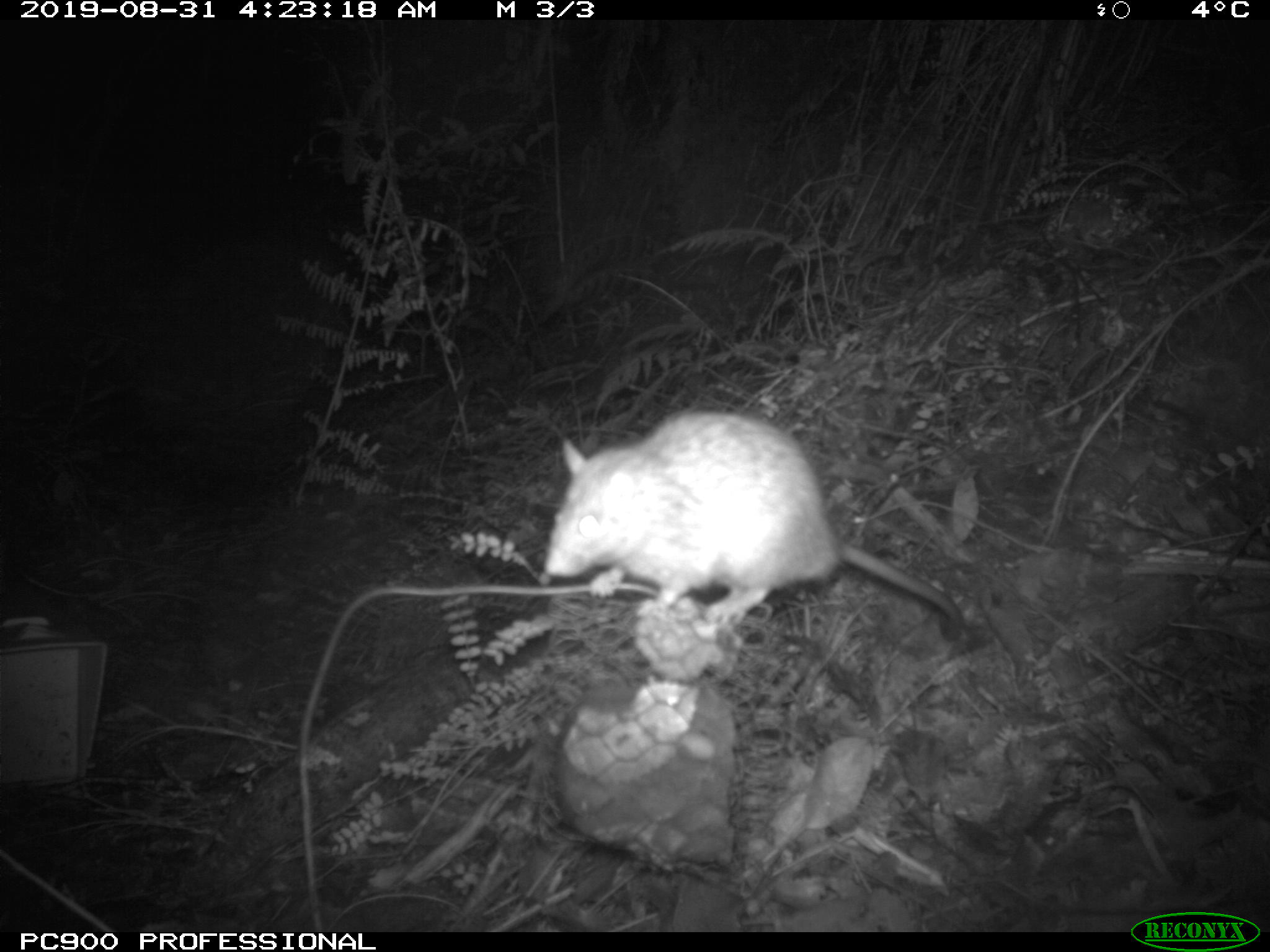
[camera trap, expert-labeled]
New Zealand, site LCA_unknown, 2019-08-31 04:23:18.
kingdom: Animalia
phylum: Chordata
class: Mammalia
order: Rodentia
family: Muridae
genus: Rattus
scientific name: Rattus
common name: rat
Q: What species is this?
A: Rat (Rattus).